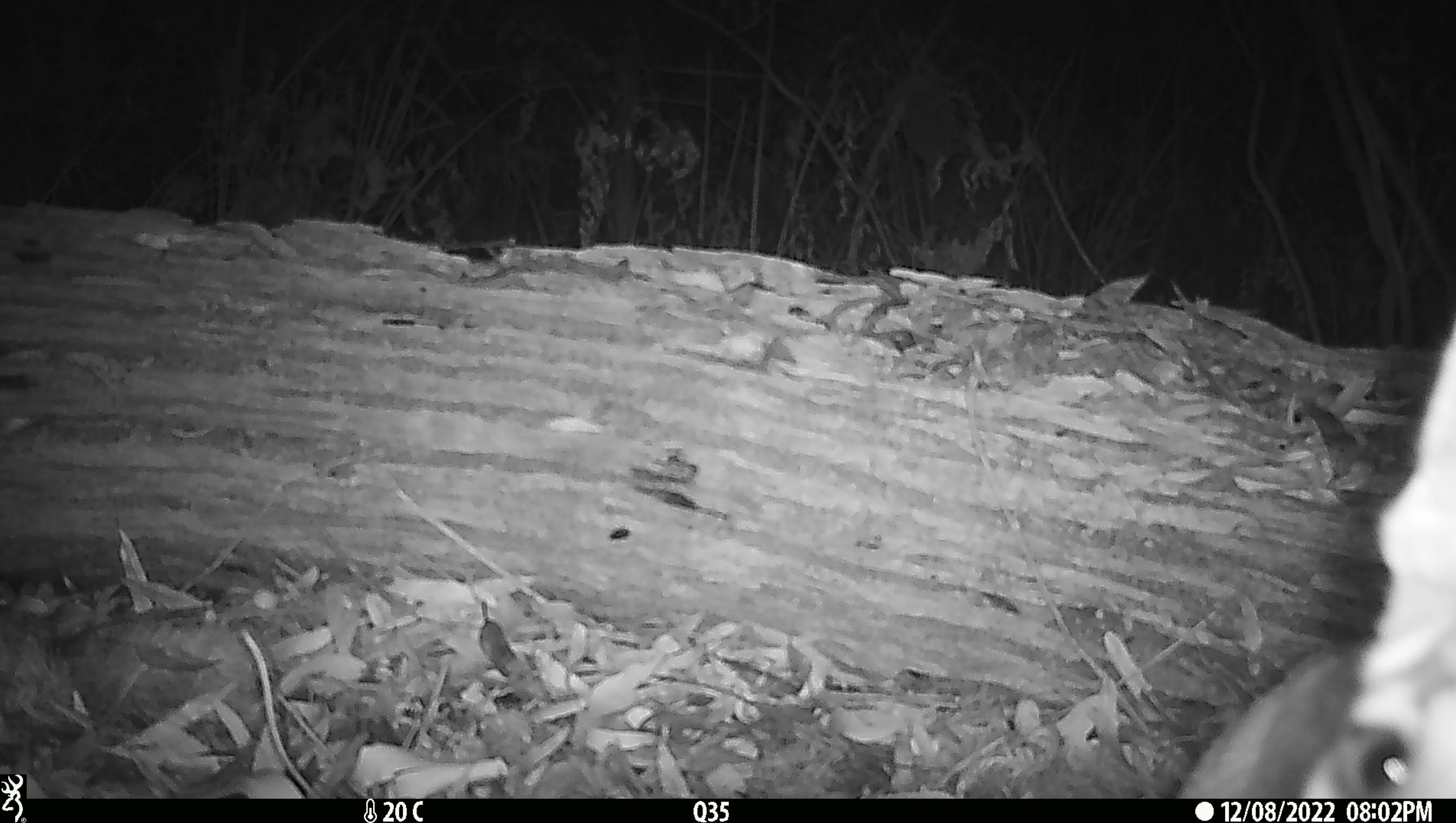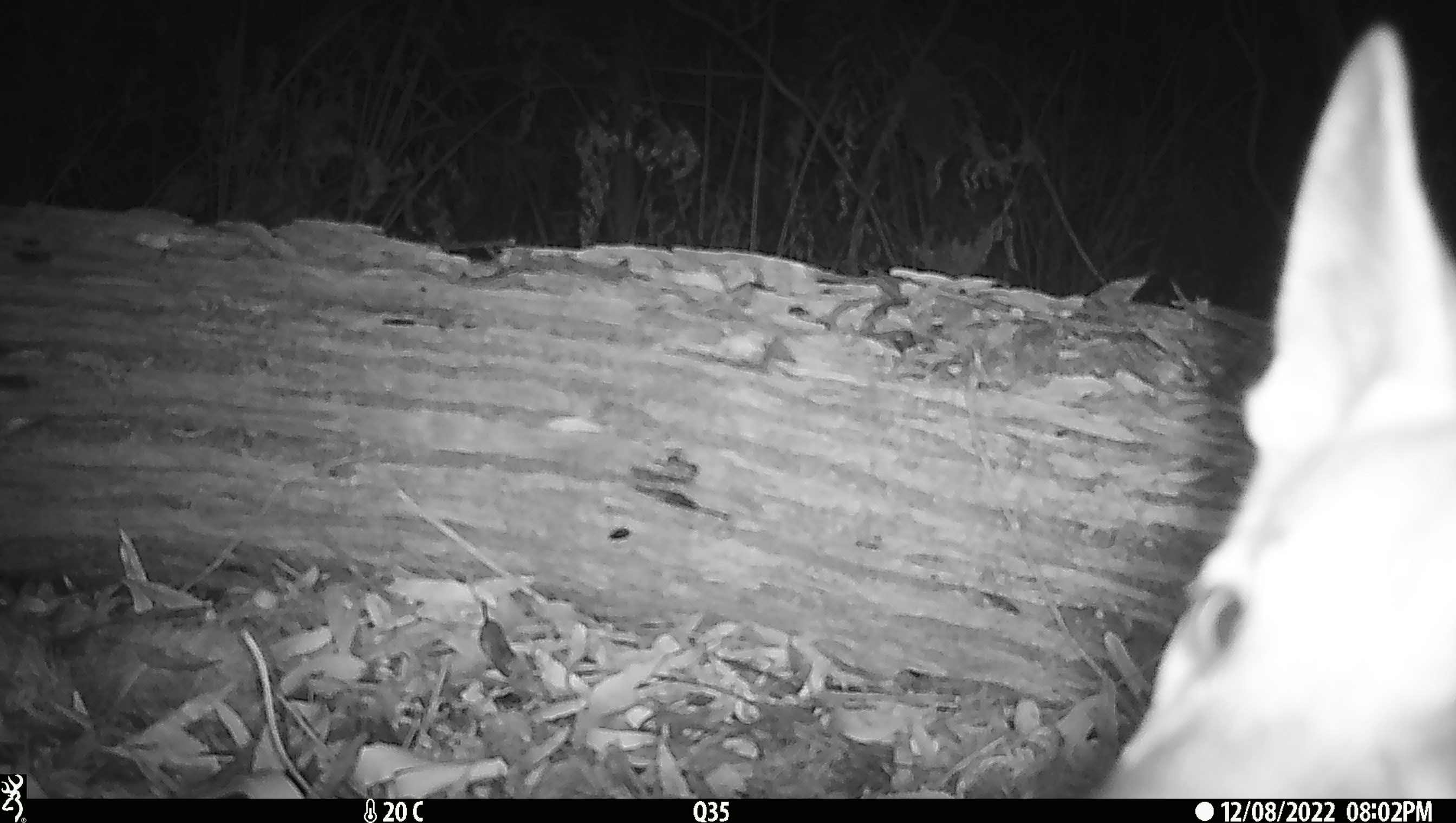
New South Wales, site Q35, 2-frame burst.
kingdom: Animalia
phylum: Chordata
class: Mammalia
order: Carnivora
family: Canidae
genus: Canis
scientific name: Canis familiaris dingo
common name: dingo